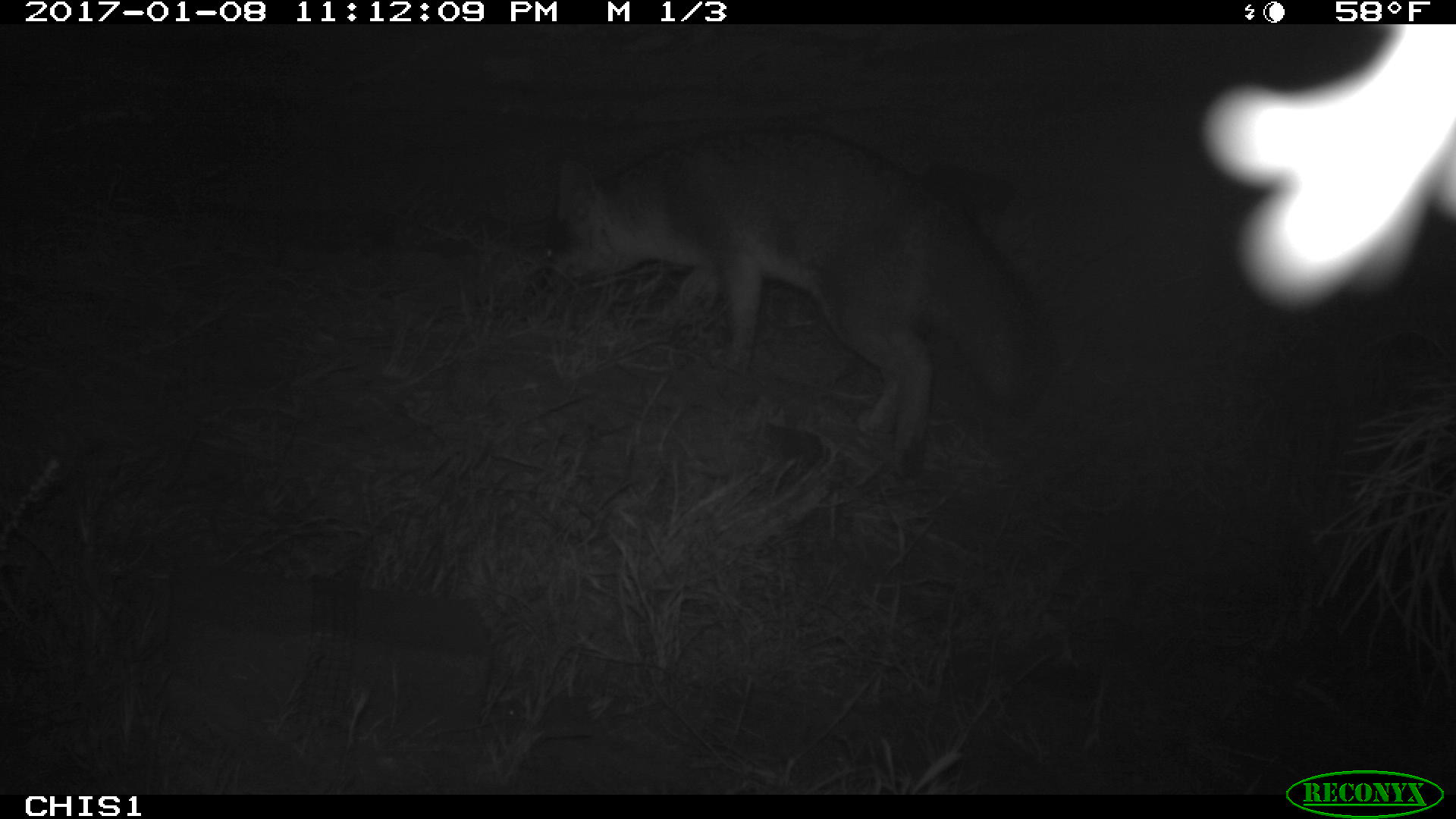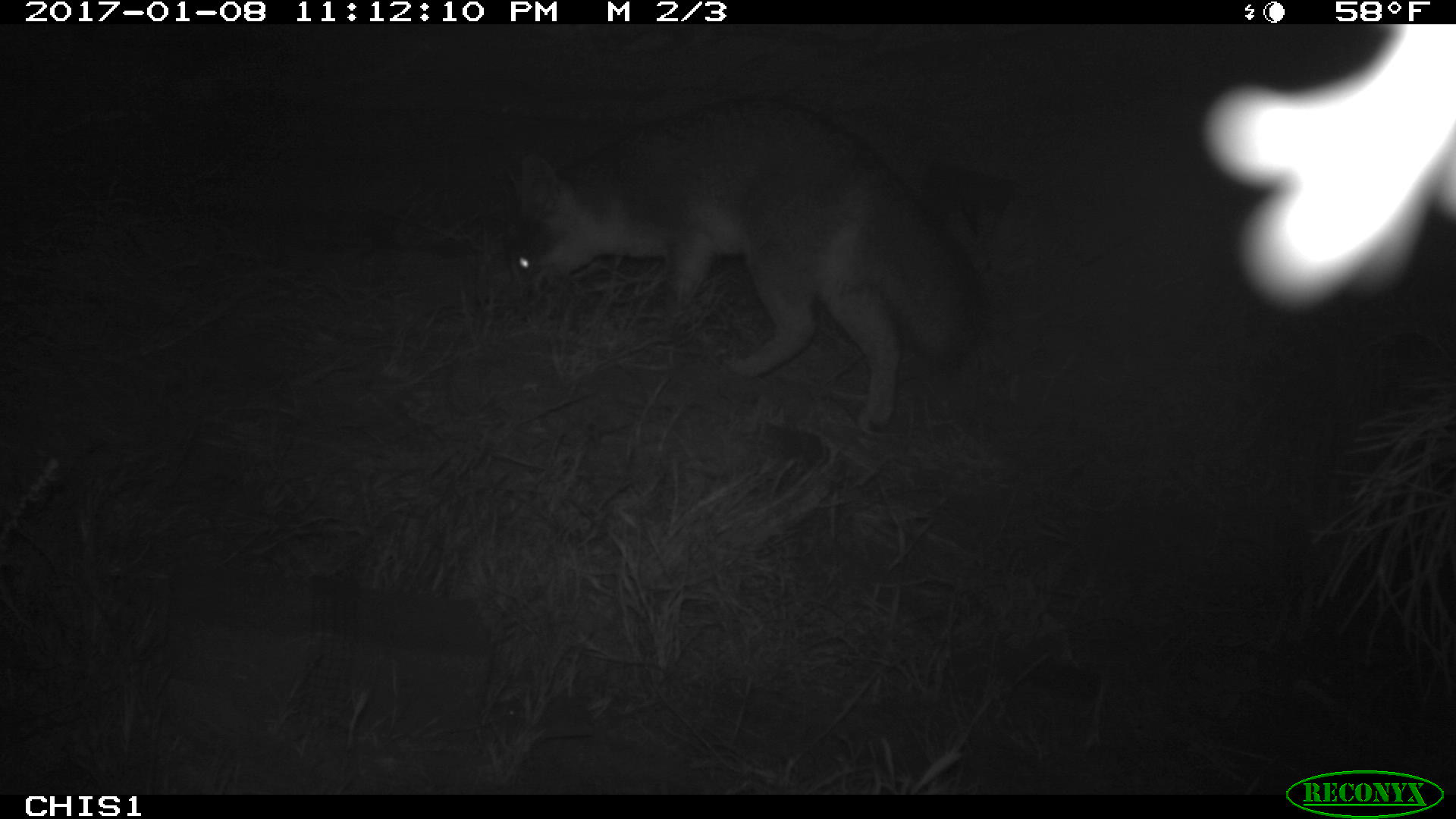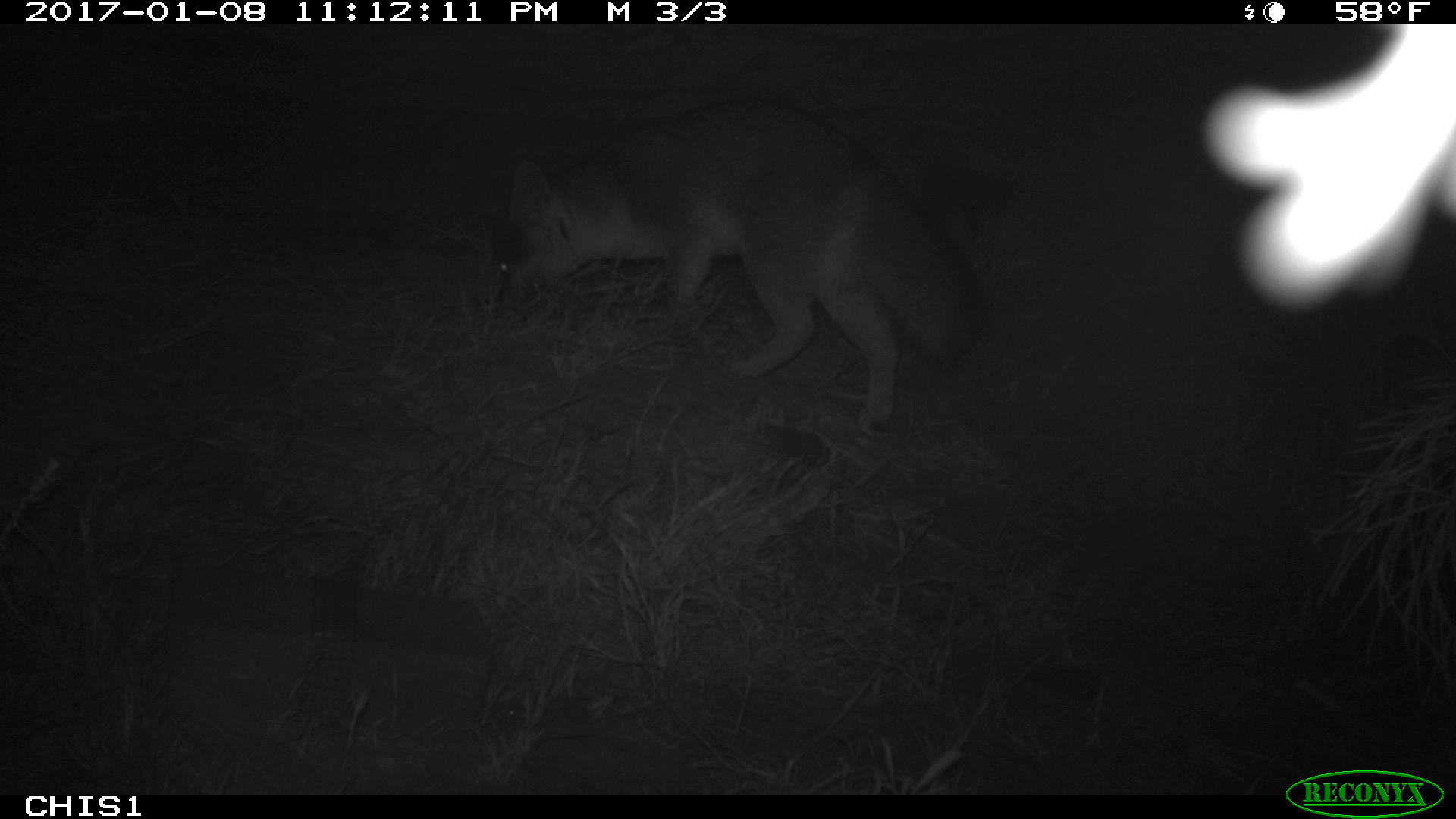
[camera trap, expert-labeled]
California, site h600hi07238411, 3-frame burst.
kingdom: Animalia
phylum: Chordata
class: Mammalia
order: Carnivora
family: Canidae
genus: Urocyon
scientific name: Urocyon littoralis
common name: island fox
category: fox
Fox (island fox) (Urocyon littoralis).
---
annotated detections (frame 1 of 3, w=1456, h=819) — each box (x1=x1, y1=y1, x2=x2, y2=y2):
fox: (x1=552, y1=123, x2=1056, y2=472)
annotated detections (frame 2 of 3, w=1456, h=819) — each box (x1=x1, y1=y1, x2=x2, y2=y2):
fox: (x1=494, y1=95, x2=980, y2=432)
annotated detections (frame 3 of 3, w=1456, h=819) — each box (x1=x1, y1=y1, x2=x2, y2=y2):
fox: (x1=476, y1=103, x2=984, y2=434)